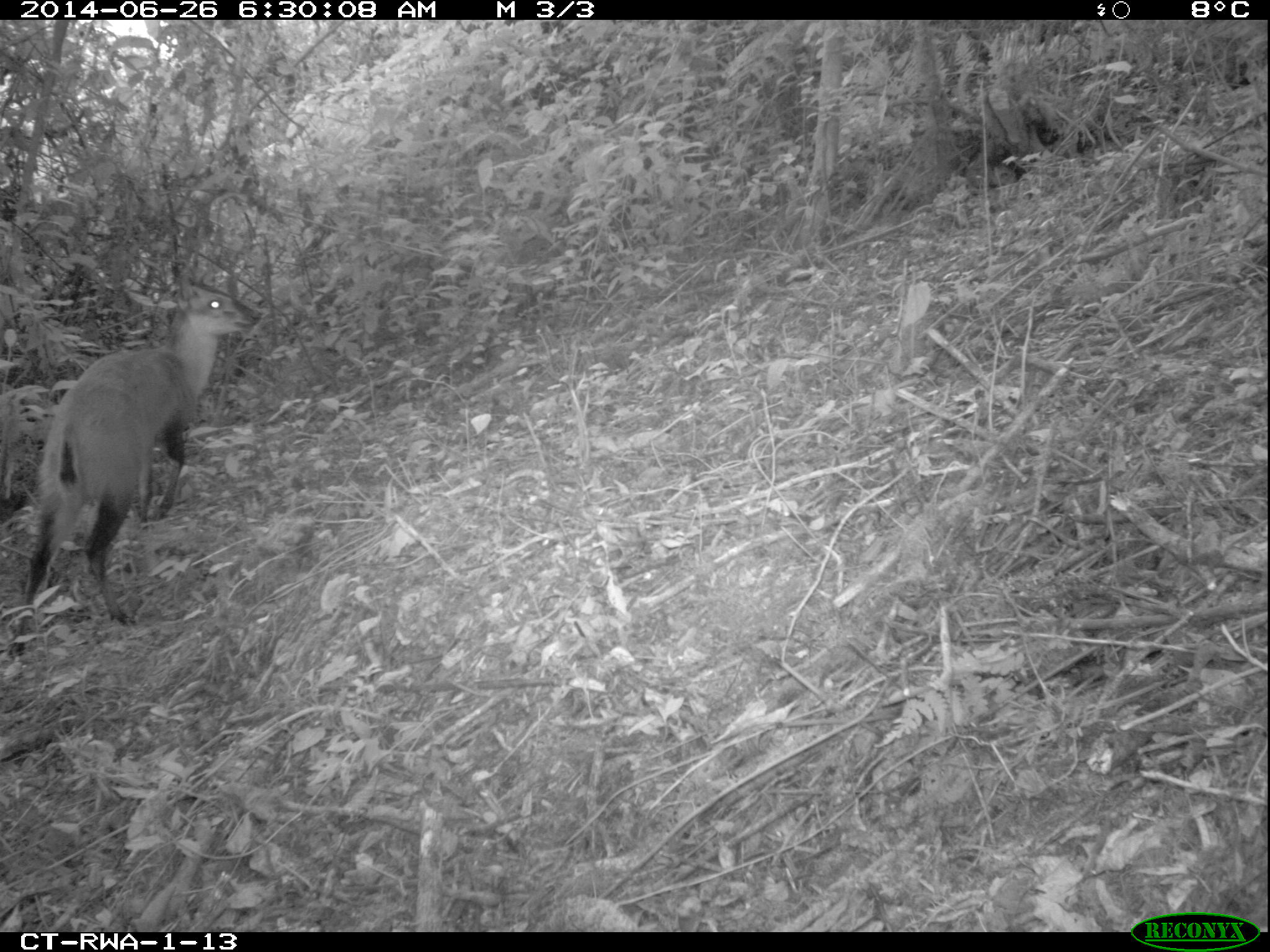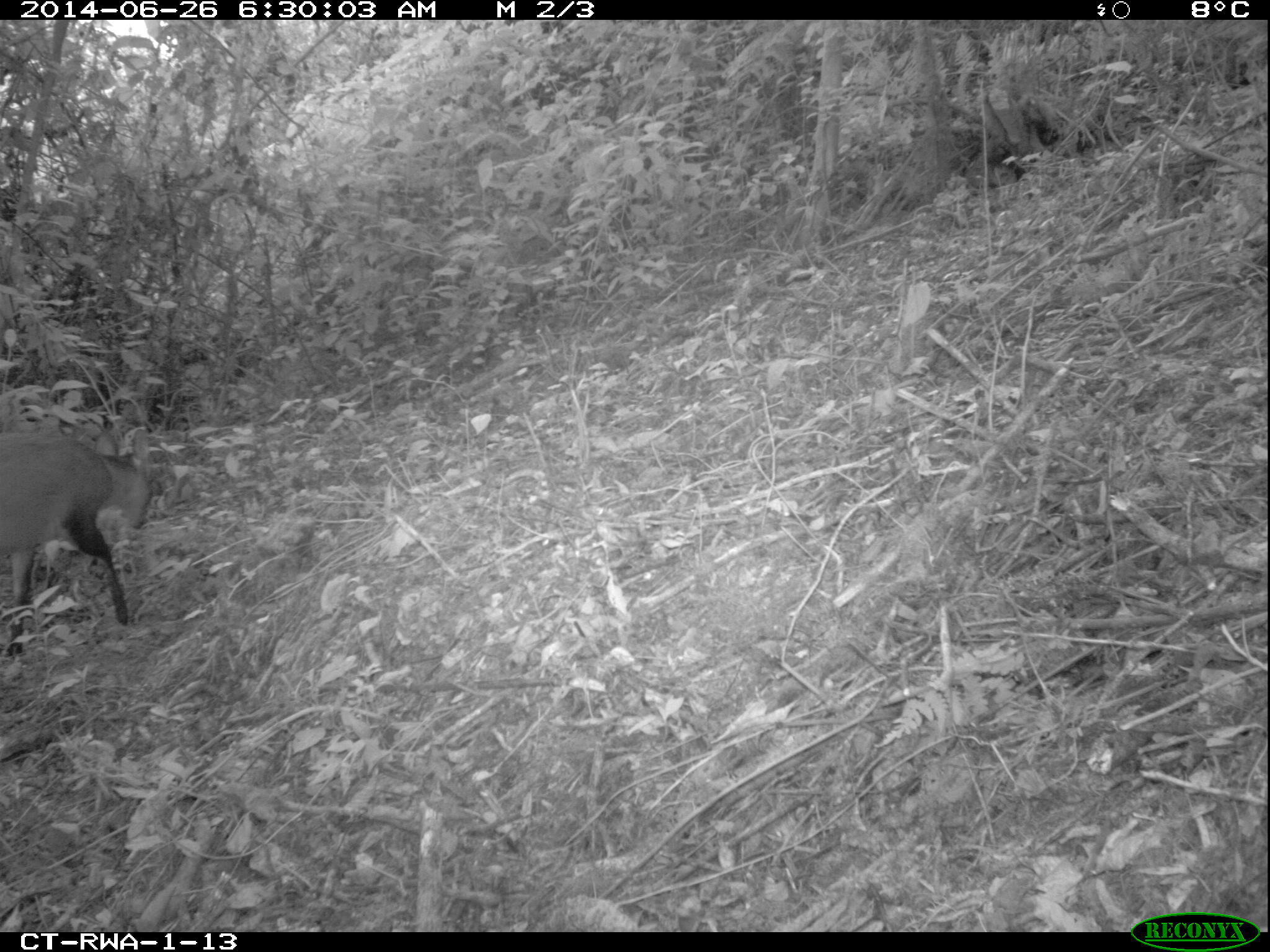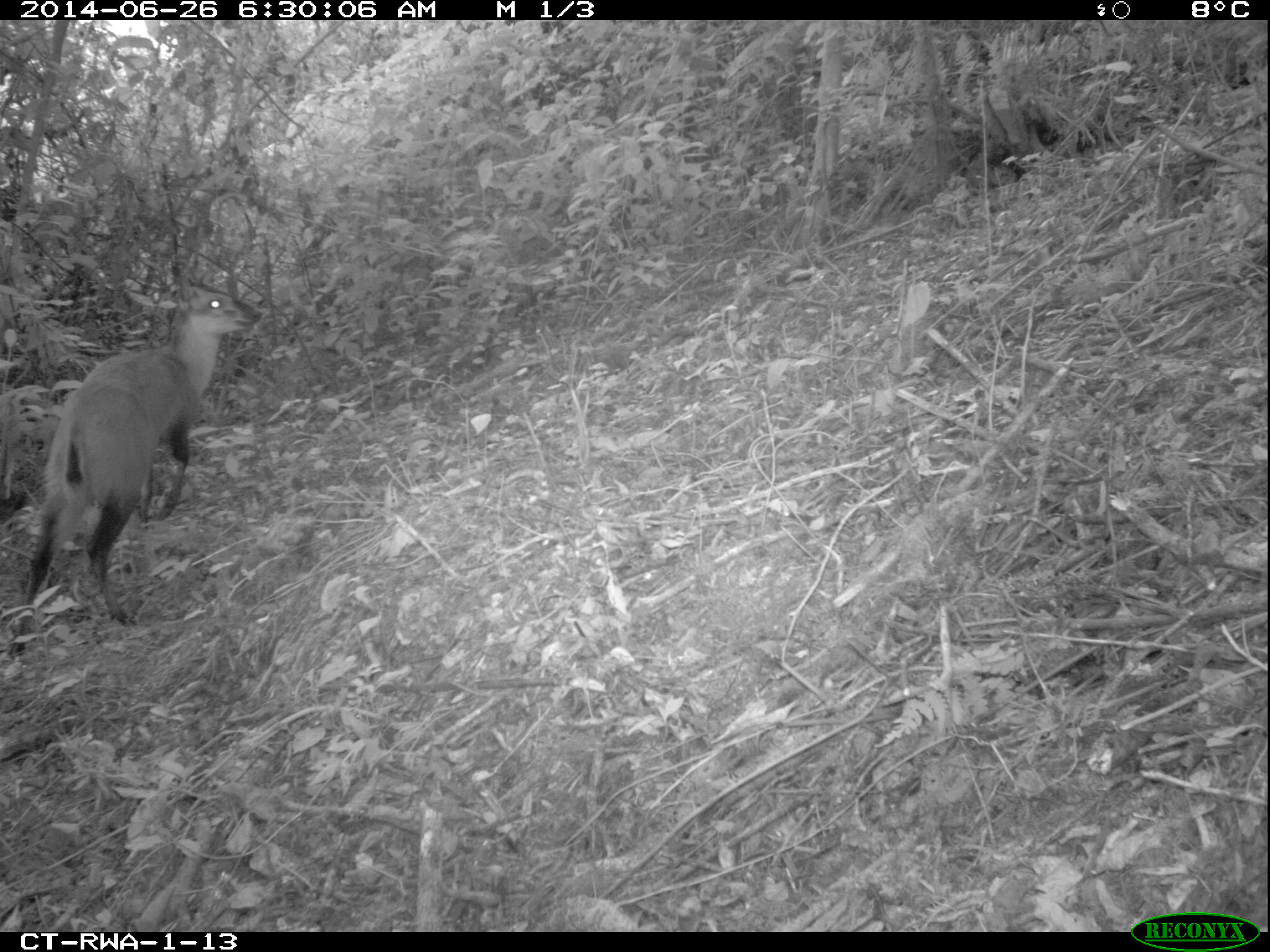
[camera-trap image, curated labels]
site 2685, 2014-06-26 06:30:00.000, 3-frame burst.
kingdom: Animalia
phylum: Chordata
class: Mammalia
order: Artiodactyla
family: Bovidae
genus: Cephalophus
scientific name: Cephalophus nigrifrons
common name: black-fronted duiker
Cephalophus nigrifrons (black-fronted duiker), count 1.